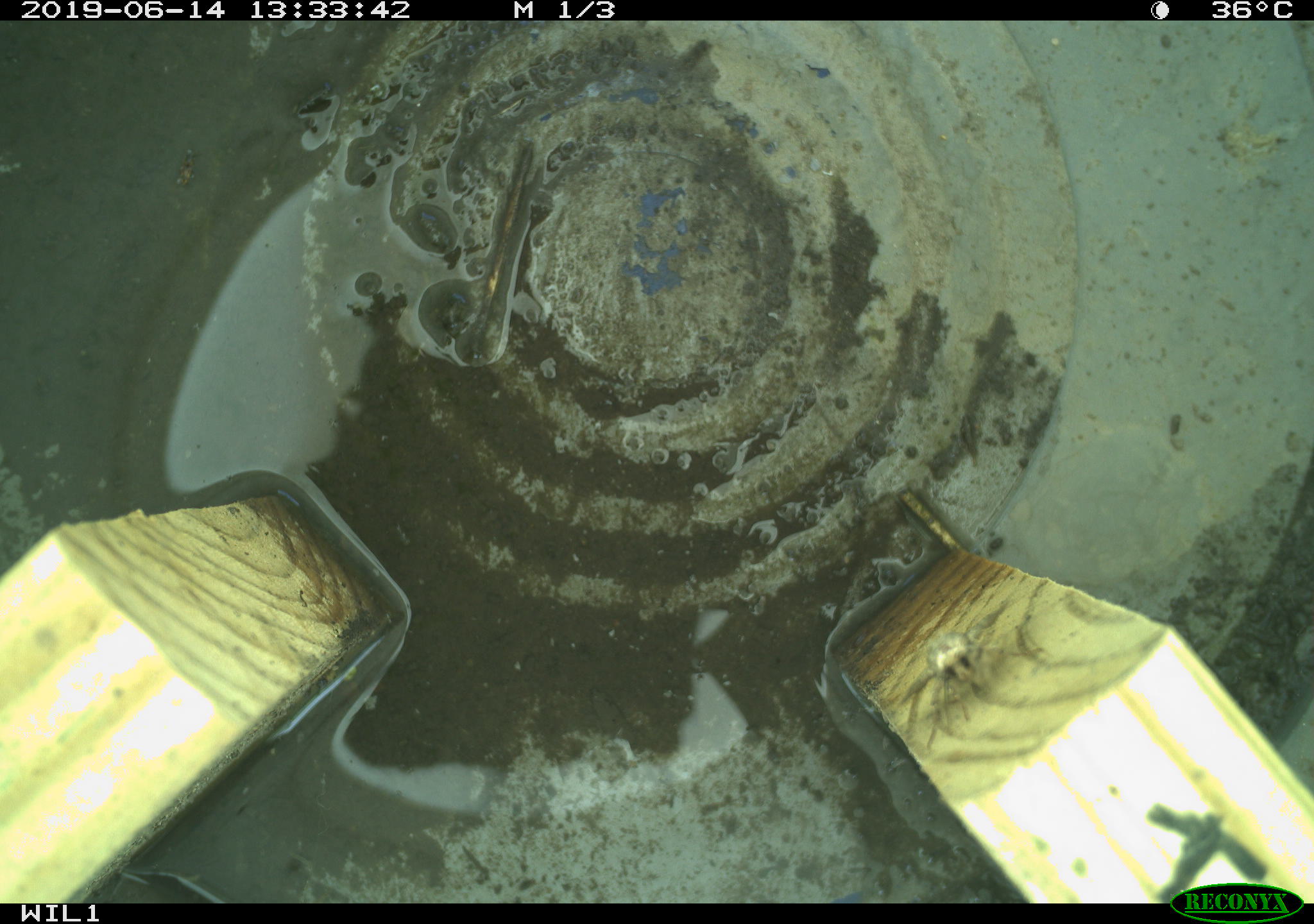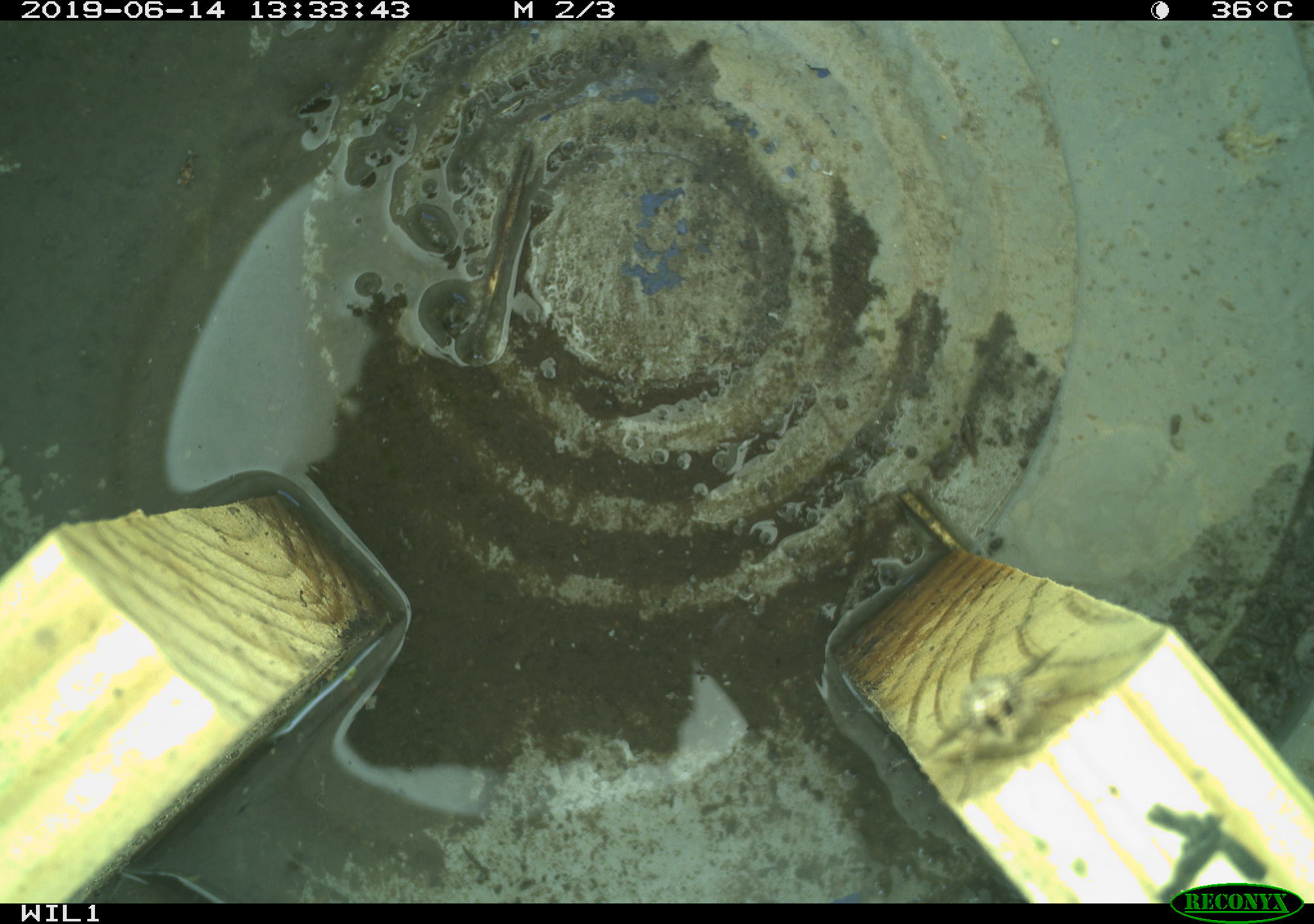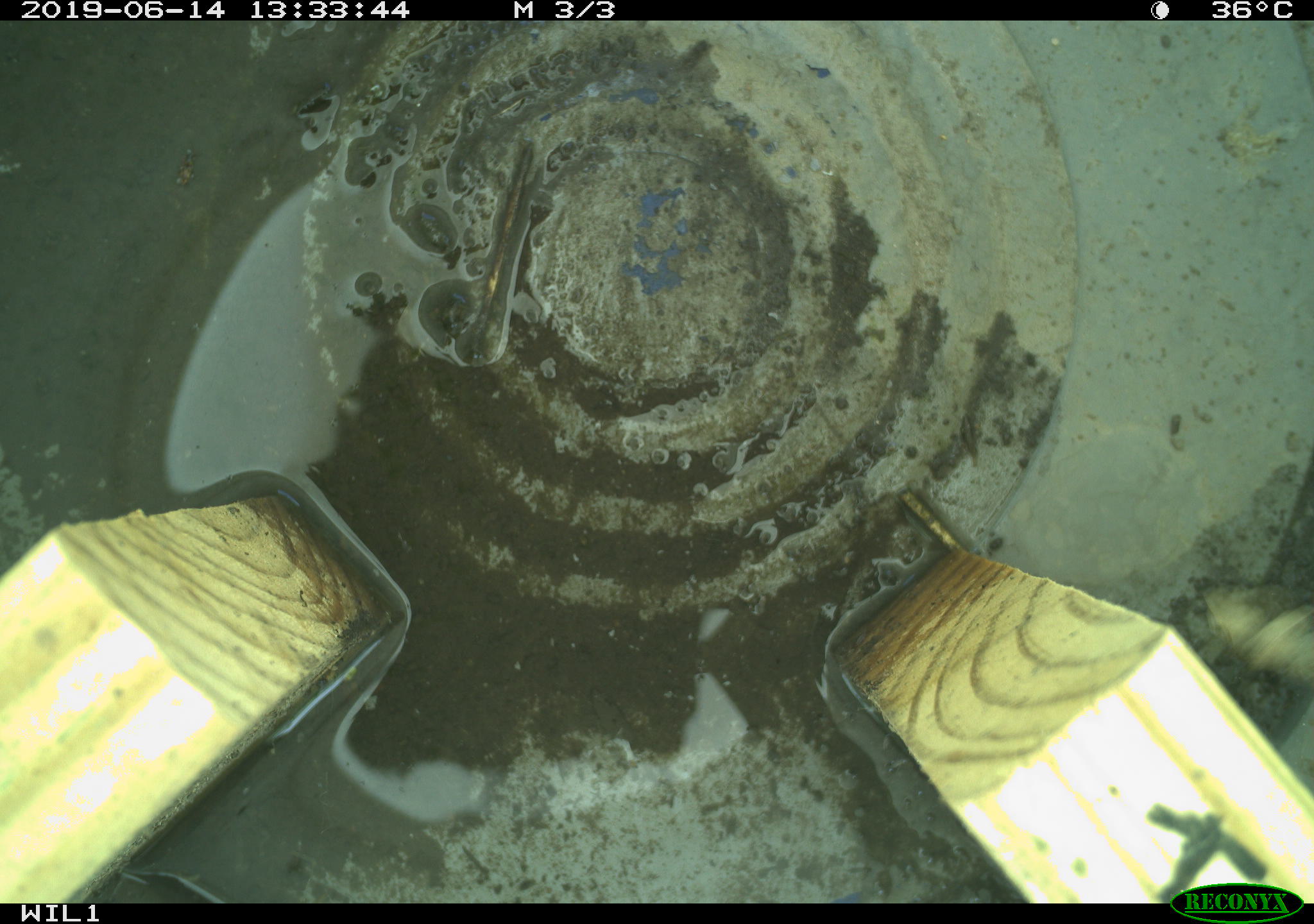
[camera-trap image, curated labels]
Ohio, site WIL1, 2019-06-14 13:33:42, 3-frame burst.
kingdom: Animalia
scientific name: Animalia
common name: animal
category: invertebrate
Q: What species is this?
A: Invertebrate (animal) (Animalia).